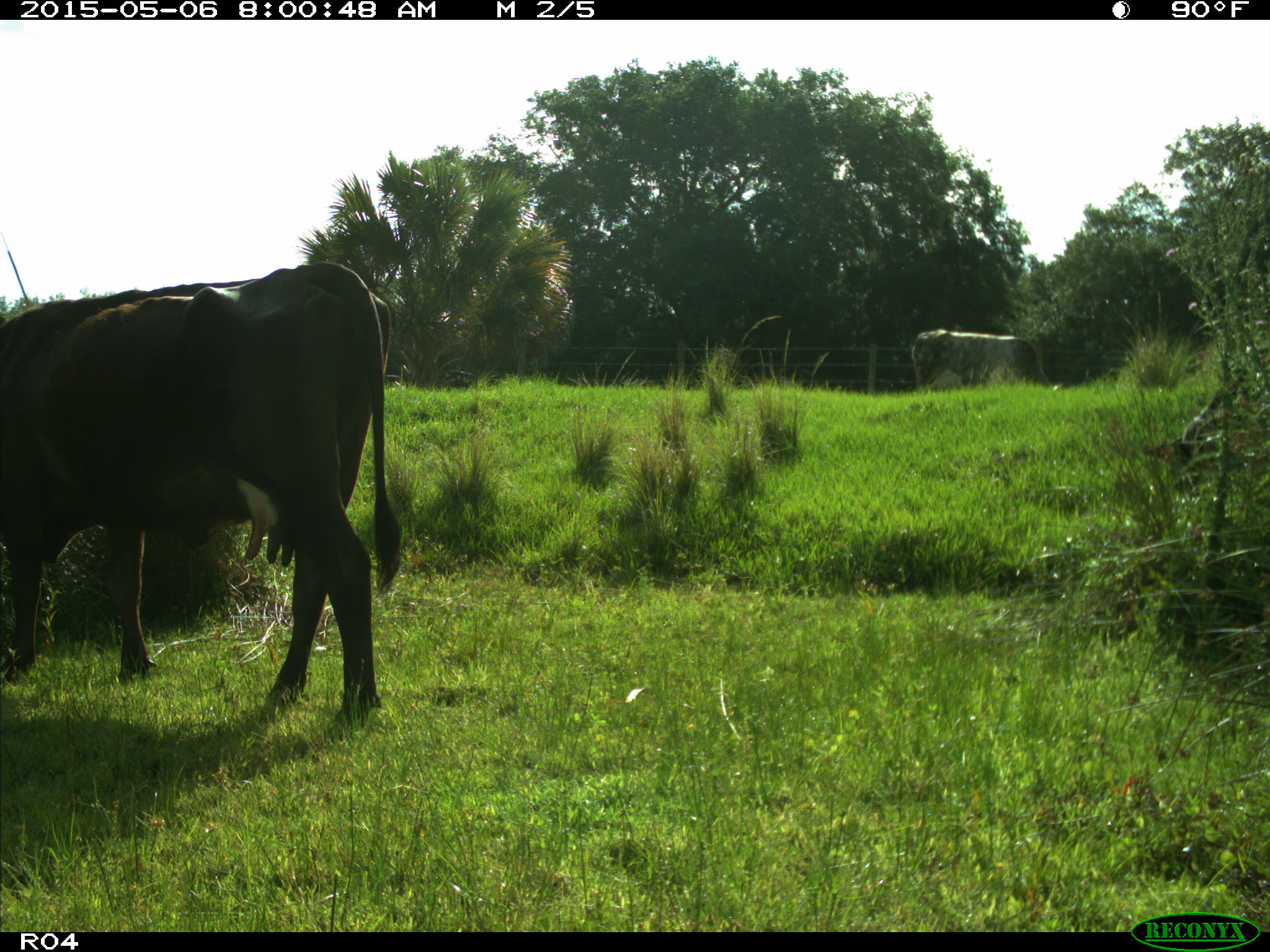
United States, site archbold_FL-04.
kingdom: Animalia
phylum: Chordata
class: Mammalia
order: Artiodactyla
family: Bovidae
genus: Bos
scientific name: Bos taurus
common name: domestic cow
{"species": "Bos taurus (domestic cow)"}